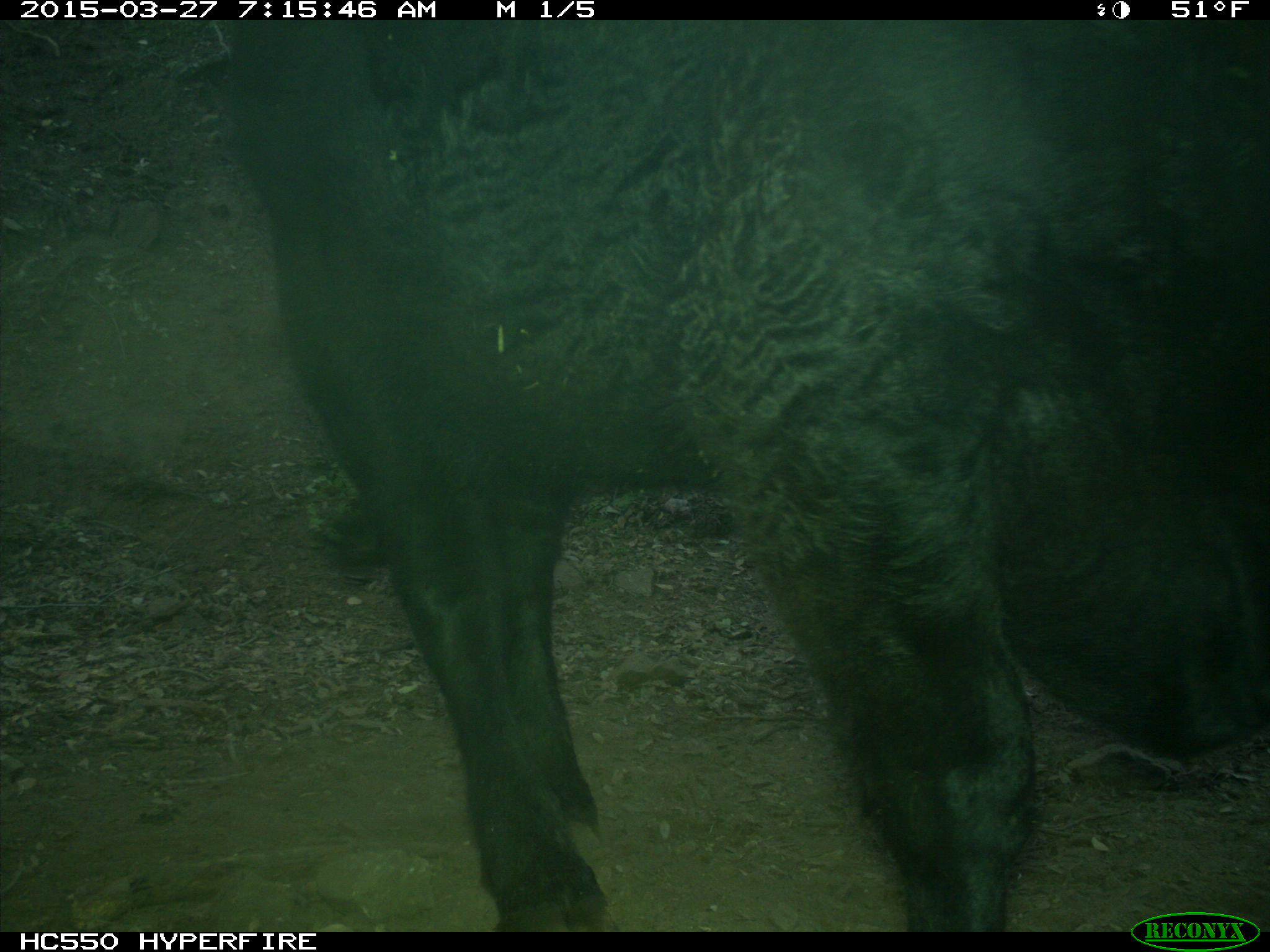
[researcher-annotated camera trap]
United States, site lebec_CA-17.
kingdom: Animalia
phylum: Chordata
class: Mammalia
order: Artiodactyla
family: Bovidae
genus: Bos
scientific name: Bos taurus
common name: domestic cow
Bos taurus (domestic cow).